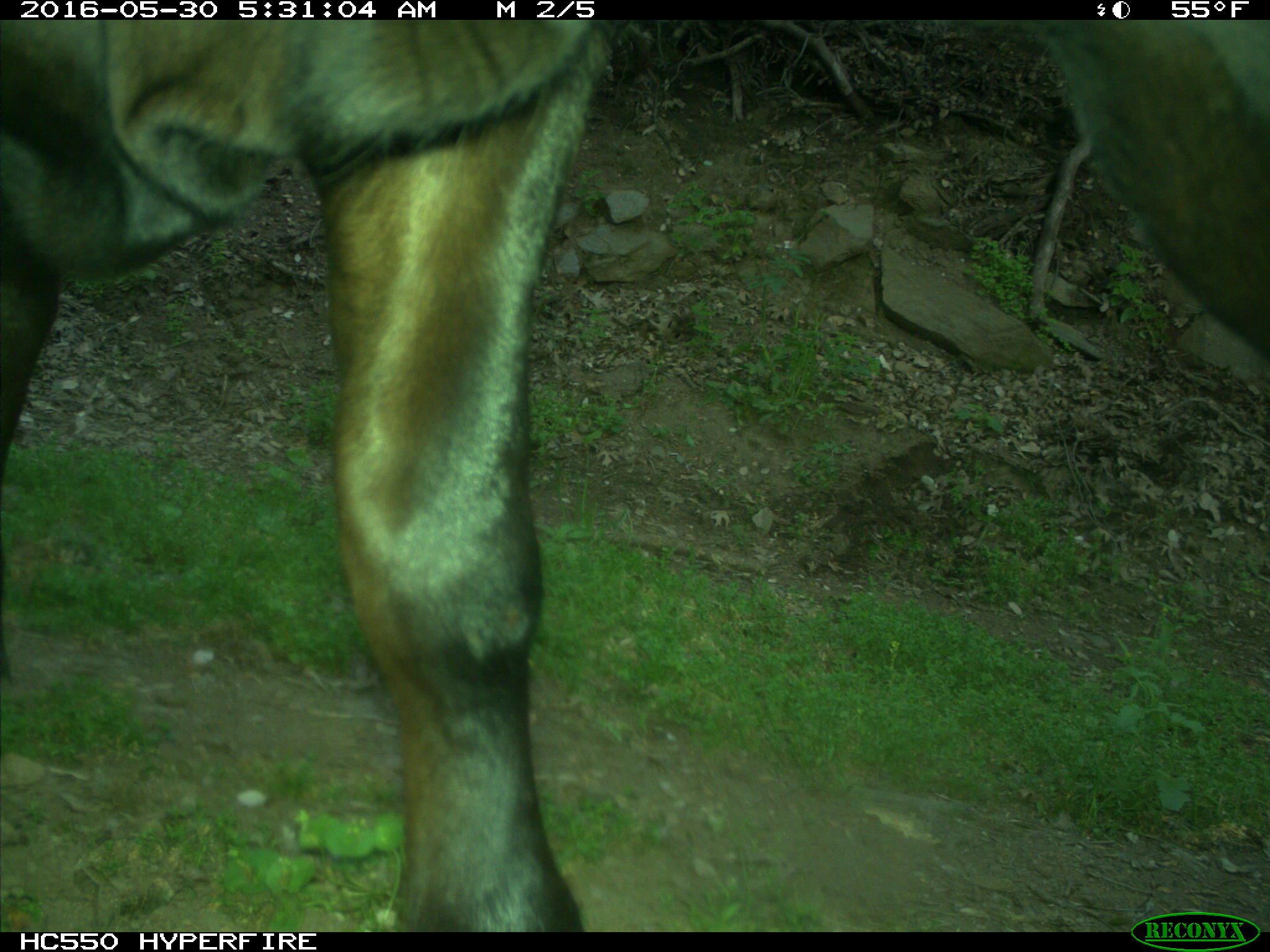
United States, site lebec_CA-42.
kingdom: Animalia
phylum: Chordata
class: Mammalia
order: Artiodactyla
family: Bovidae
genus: Bos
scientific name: Bos taurus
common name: domestic cow